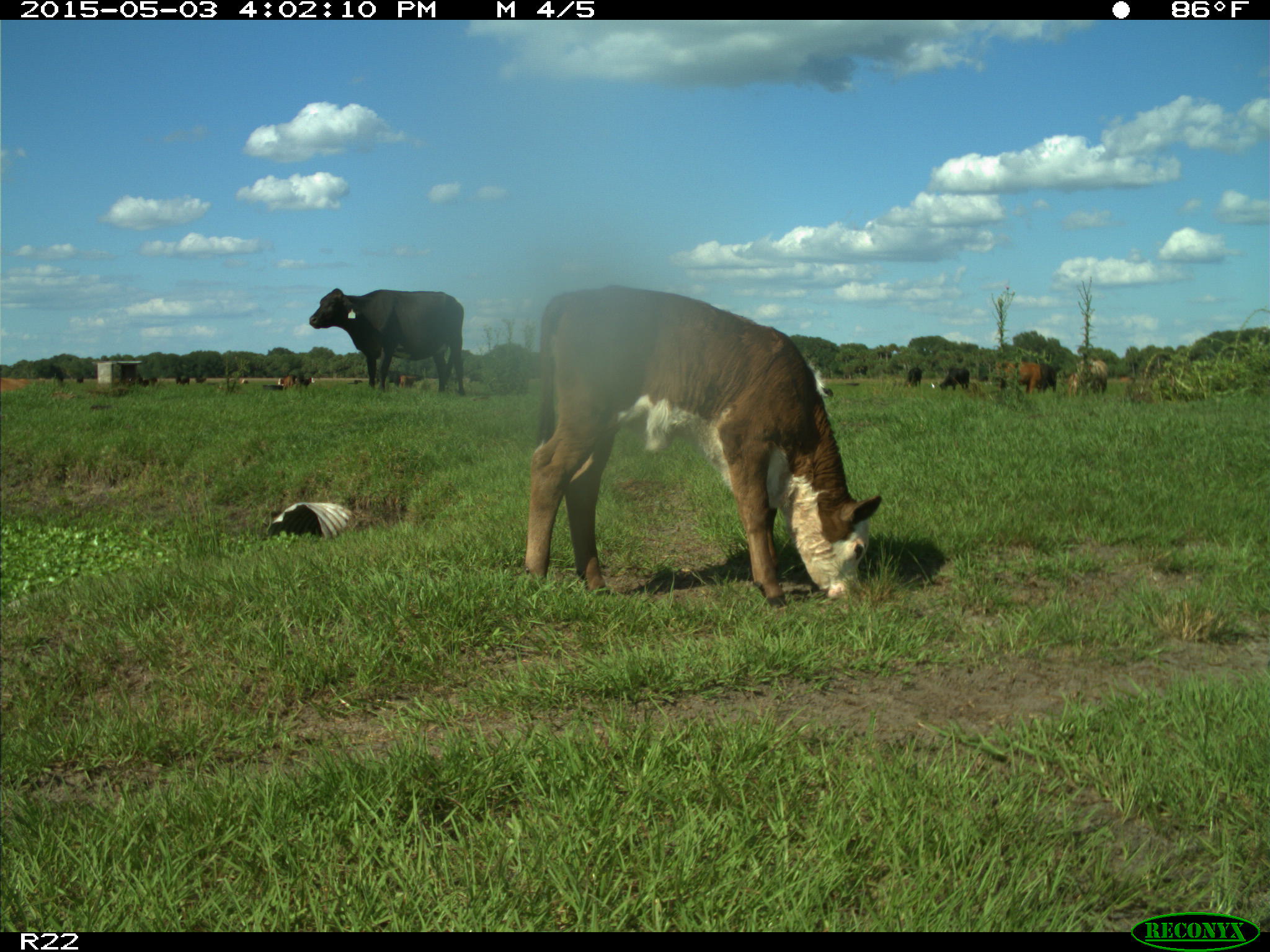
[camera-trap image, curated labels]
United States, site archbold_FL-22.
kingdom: Animalia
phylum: Chordata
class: Mammalia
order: Artiodactyla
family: Bovidae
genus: Bos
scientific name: Bos taurus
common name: domestic cow